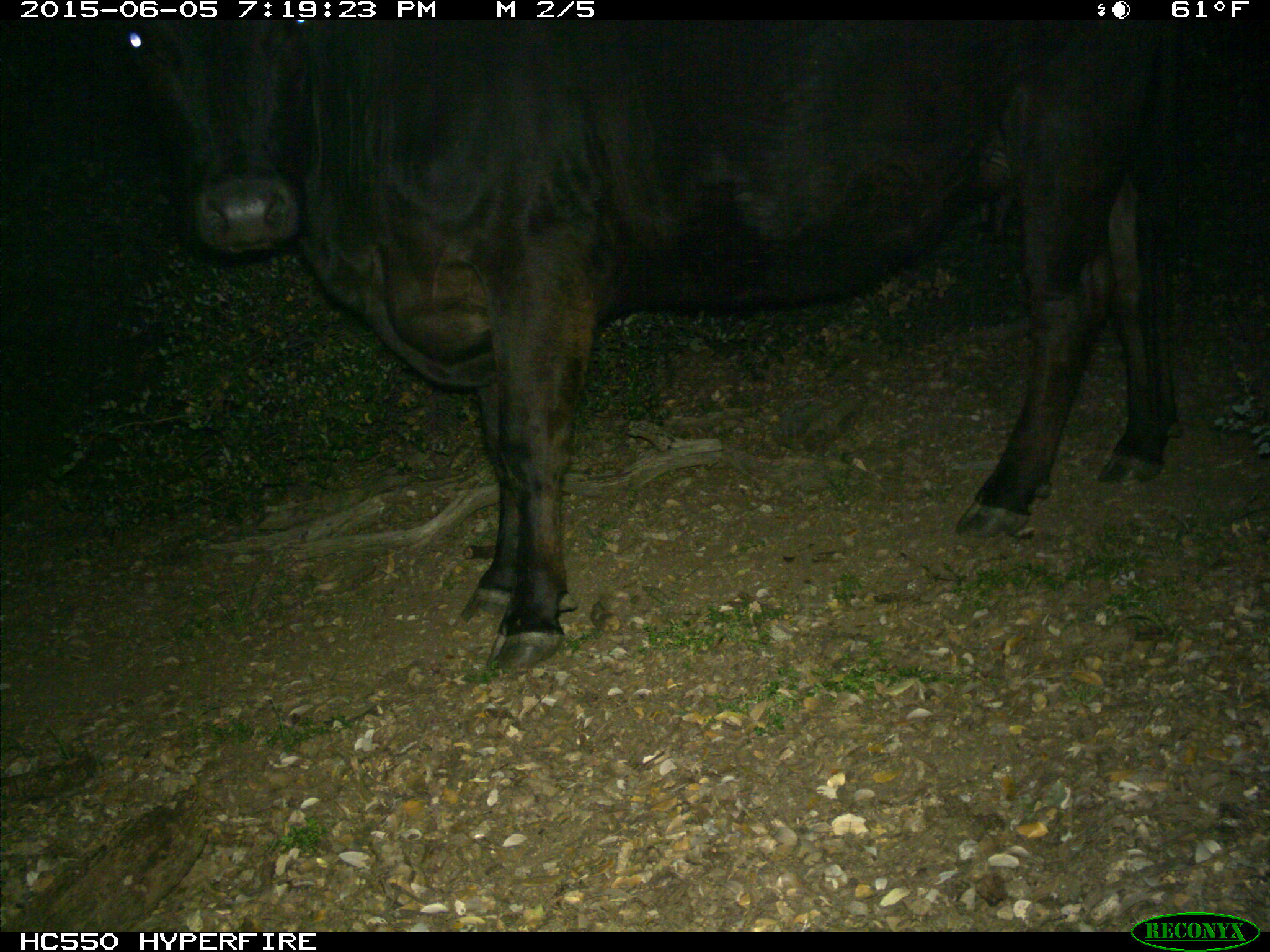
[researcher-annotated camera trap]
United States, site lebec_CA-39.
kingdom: Animalia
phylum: Chordata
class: Mammalia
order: Artiodactyla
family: Bovidae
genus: Bos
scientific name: Bos taurus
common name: domestic cow